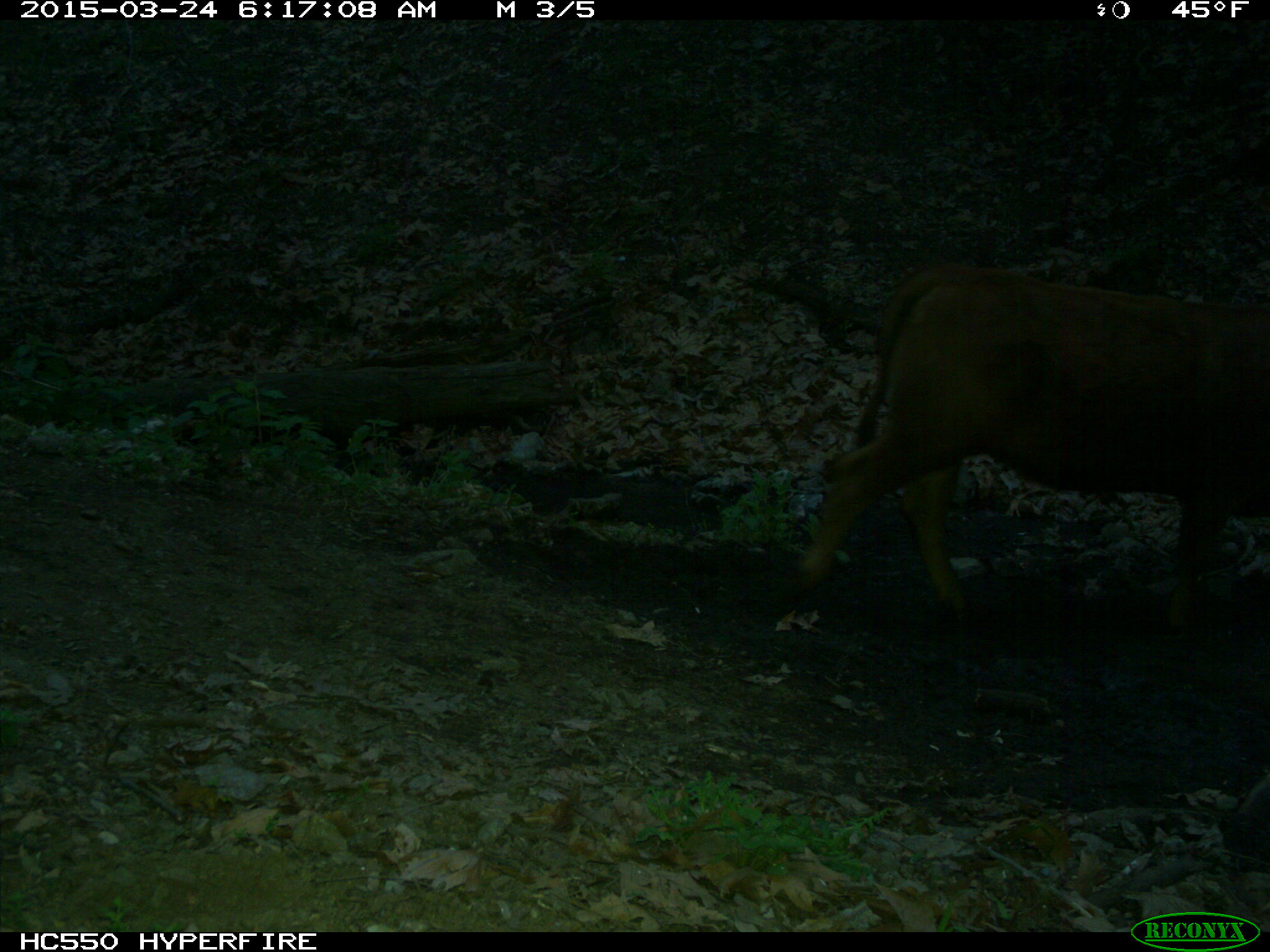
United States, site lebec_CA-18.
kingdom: Animalia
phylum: Chordata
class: Mammalia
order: Artiodactyla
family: Bovidae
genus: Bos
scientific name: Bos taurus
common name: domestic cow